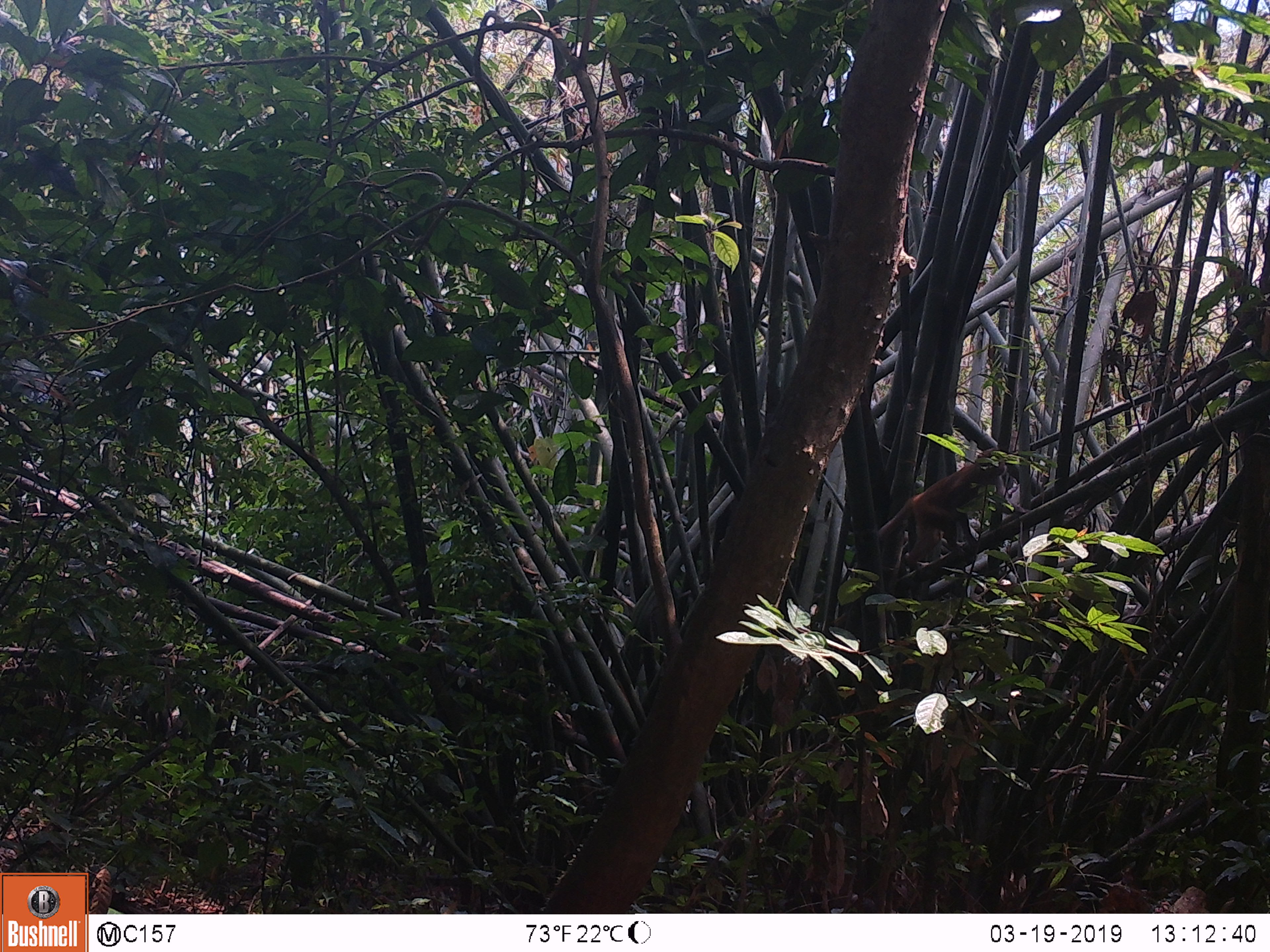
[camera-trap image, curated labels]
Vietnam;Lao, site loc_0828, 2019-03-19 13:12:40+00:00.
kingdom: Animalia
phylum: Chordata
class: Mammalia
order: Primates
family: Cercopithecidae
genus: Macaca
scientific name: Macaca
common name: macaque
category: macaque not stump tailed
Macaque not stump tailed (macaque) (Macaca). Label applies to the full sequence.